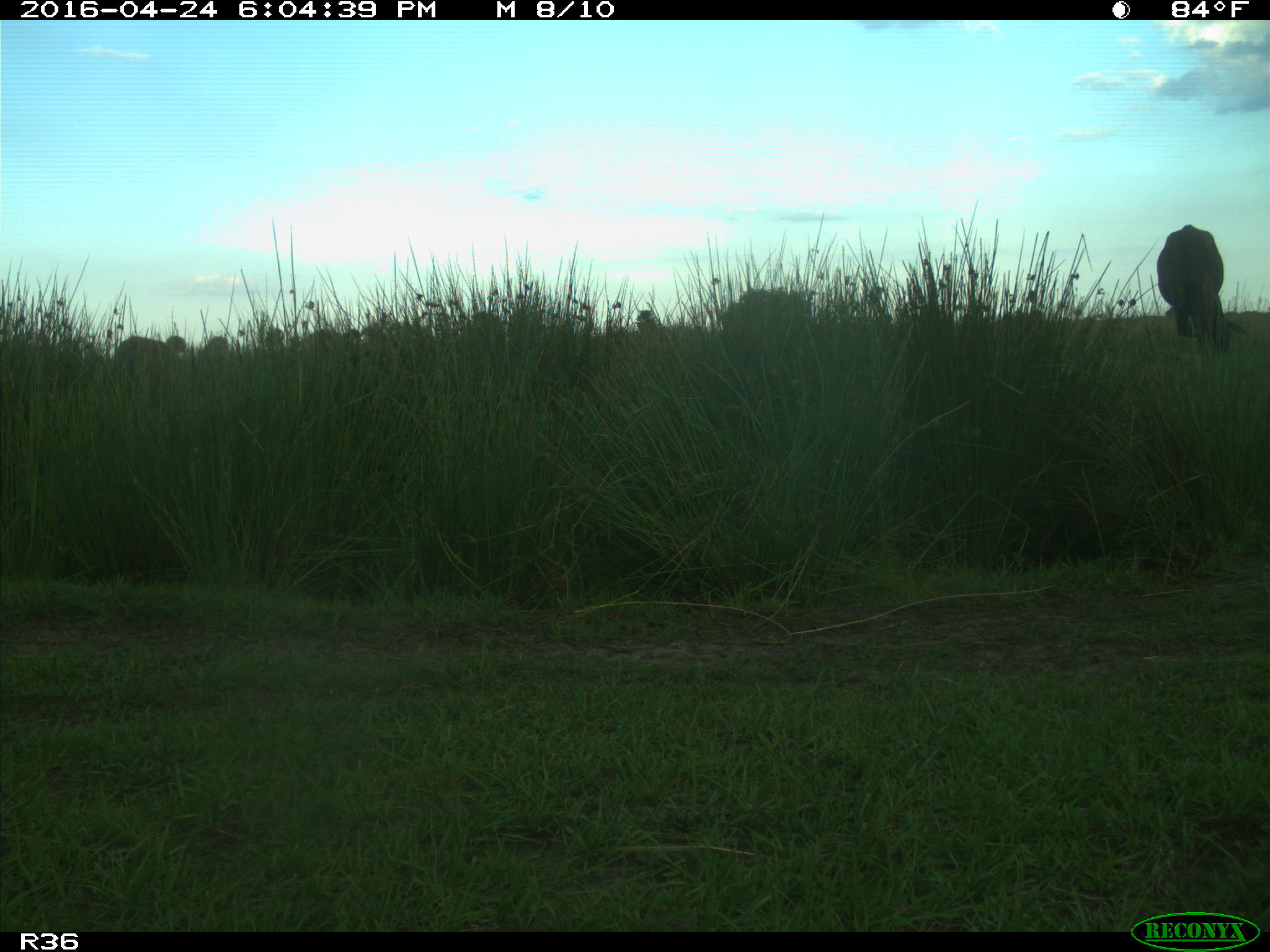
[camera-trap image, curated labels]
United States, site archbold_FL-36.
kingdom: Animalia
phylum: Chordata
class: Mammalia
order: Artiodactyla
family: Bovidae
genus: Bos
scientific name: Bos taurus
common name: domestic cow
Bos taurus (domestic cow).